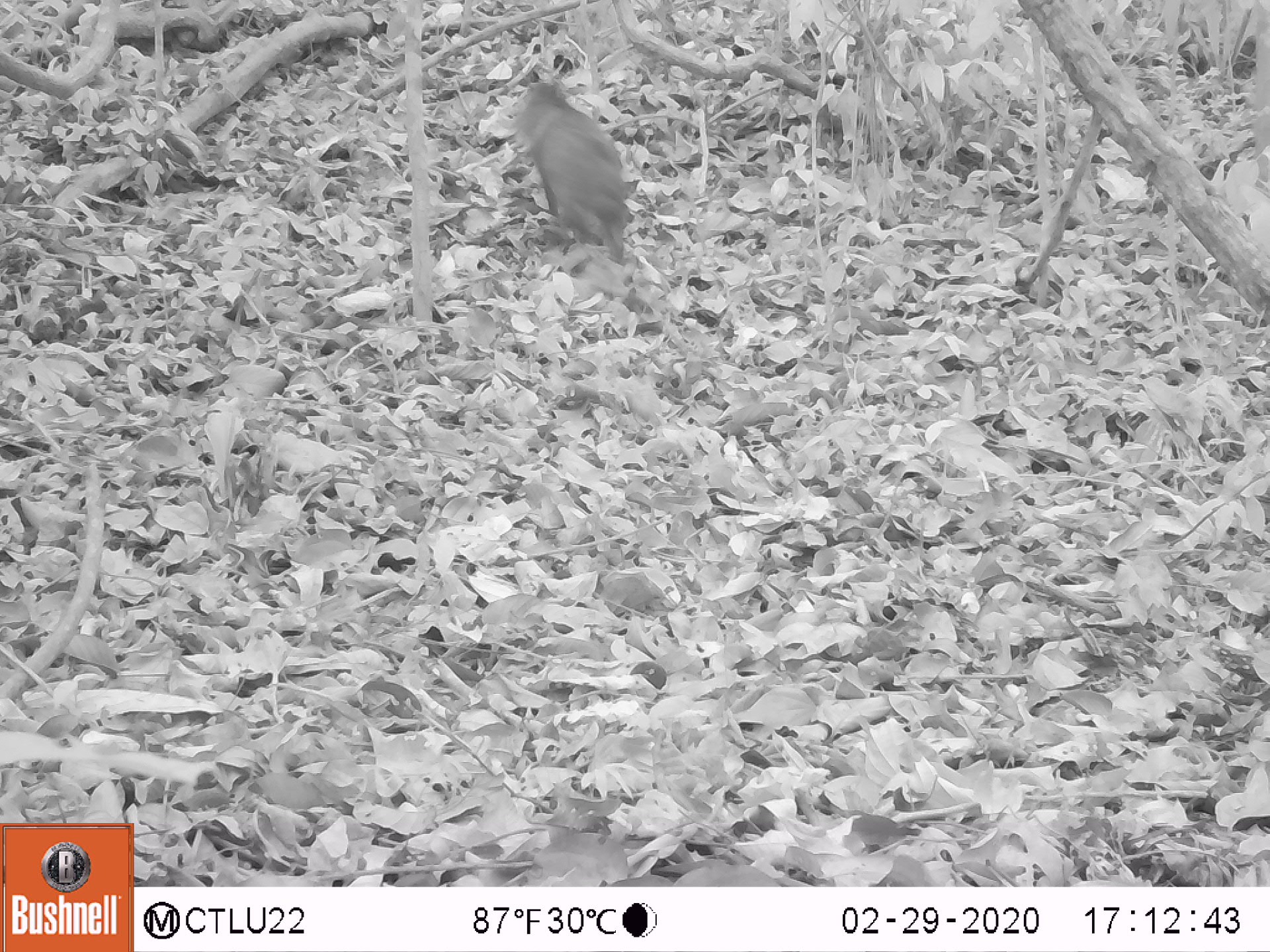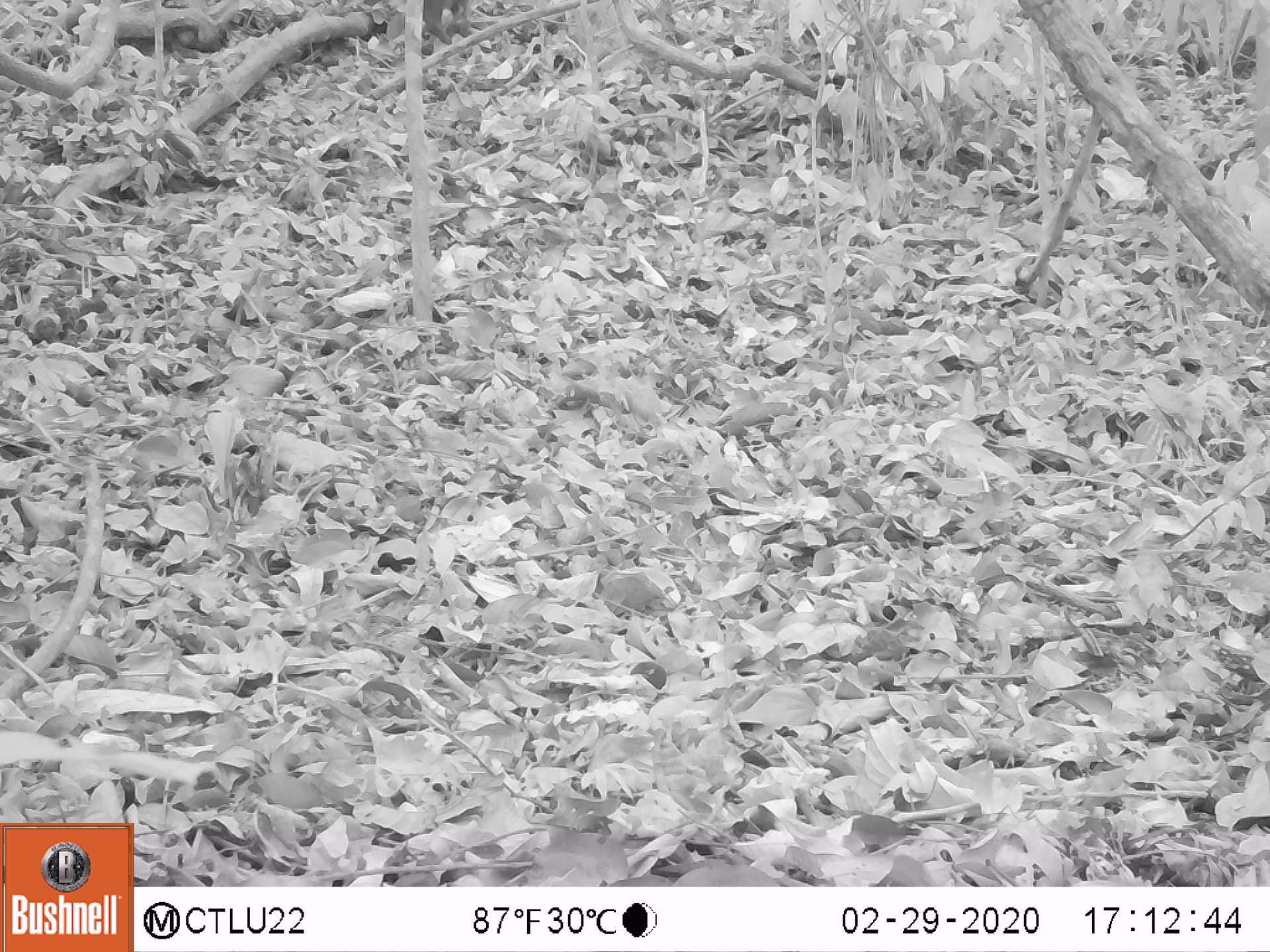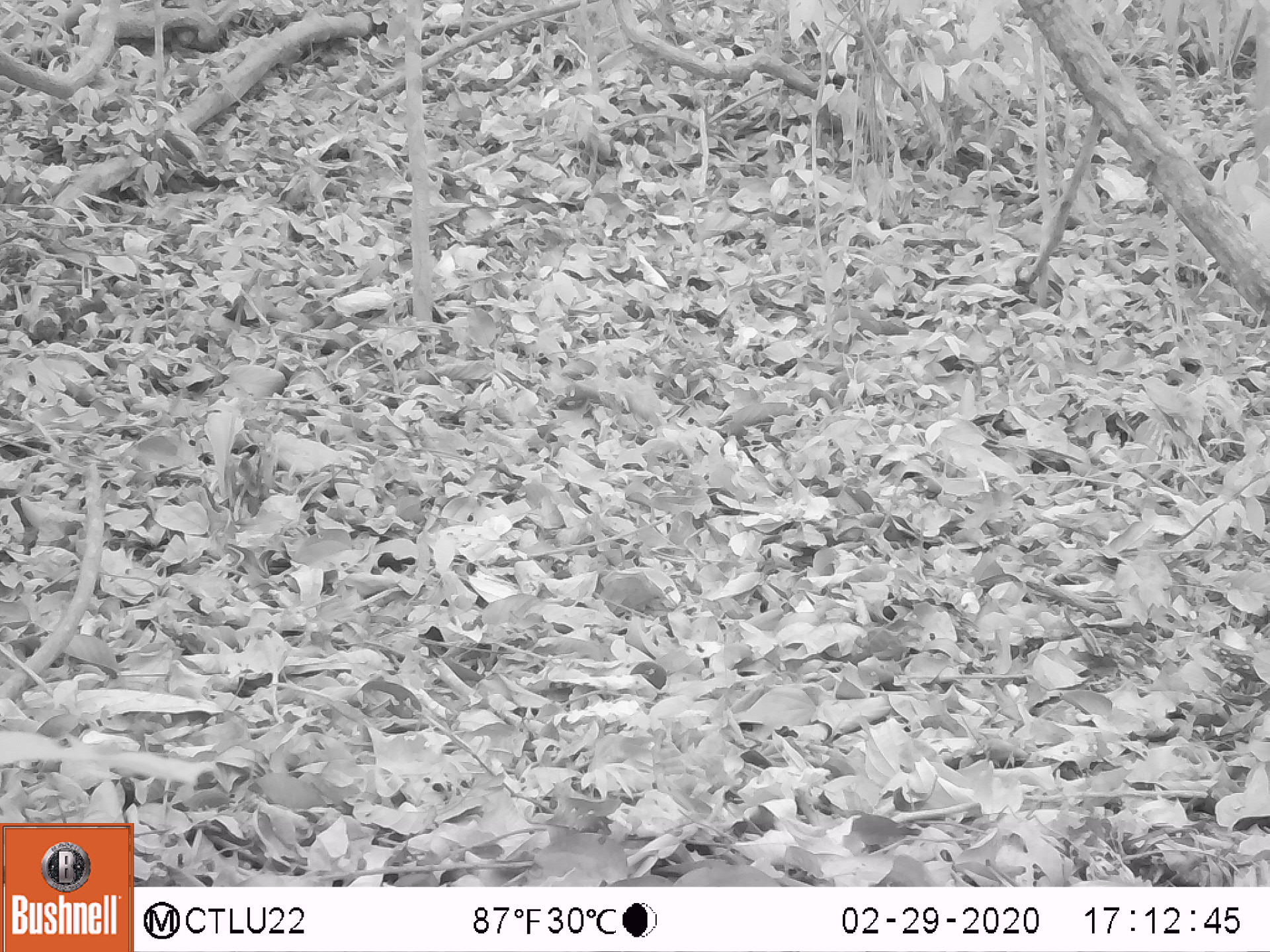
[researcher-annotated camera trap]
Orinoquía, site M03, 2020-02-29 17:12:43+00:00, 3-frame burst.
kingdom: Animalia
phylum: Chordata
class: Mammalia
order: Artiodactyla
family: Tayassuidae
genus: Pecari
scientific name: Pecari tajacu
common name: collared peccary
Collared peccary (Pecari tajacu).